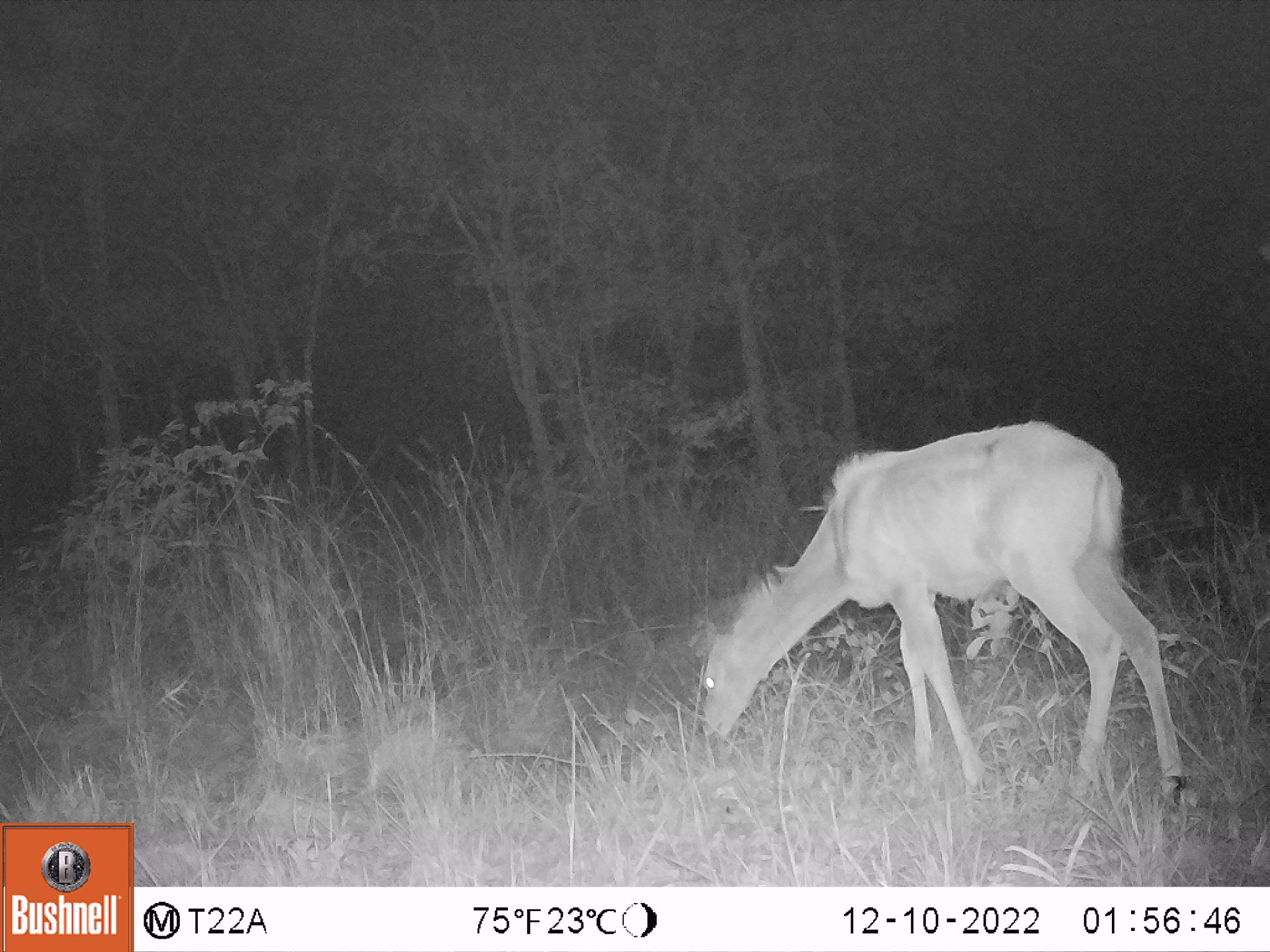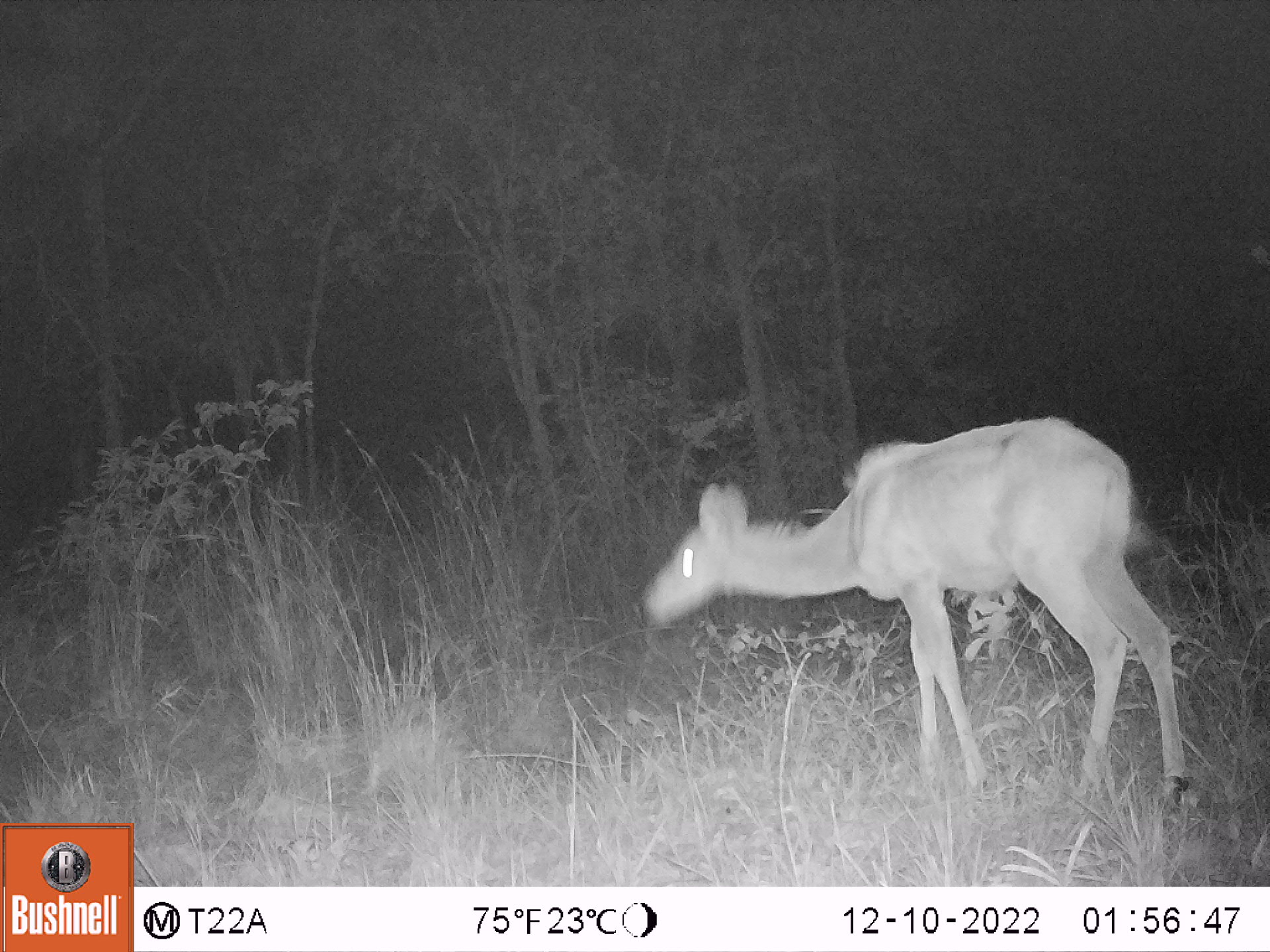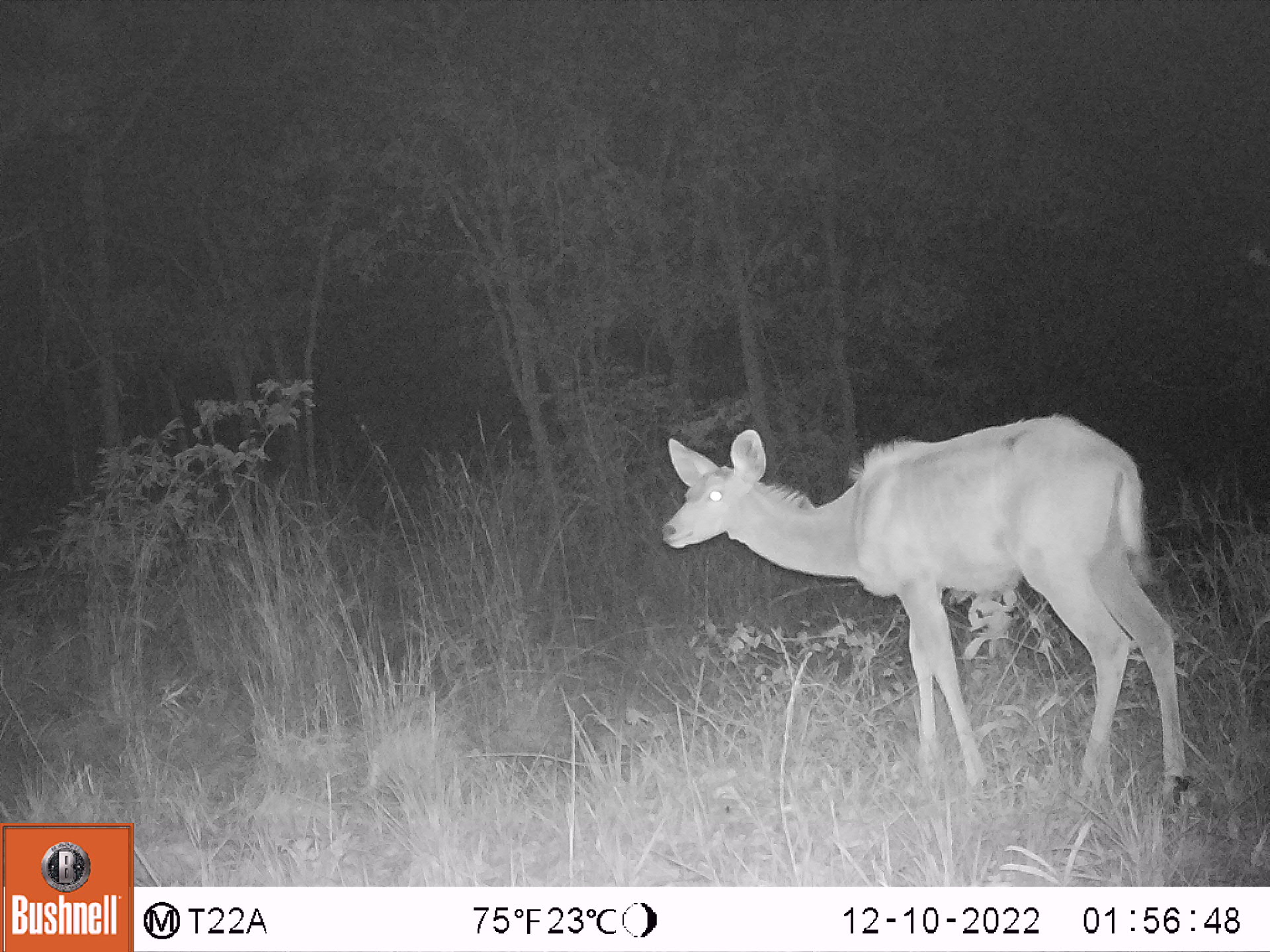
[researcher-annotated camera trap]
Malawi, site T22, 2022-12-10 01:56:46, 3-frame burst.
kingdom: Animalia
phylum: Chordata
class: Mammalia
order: Artiodactyla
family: Bovidae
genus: Tragelaphus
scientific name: Tragelaphus strepsiceros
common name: greater kudu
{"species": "greater kudu (Tragelaphus strepsiceros)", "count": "1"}